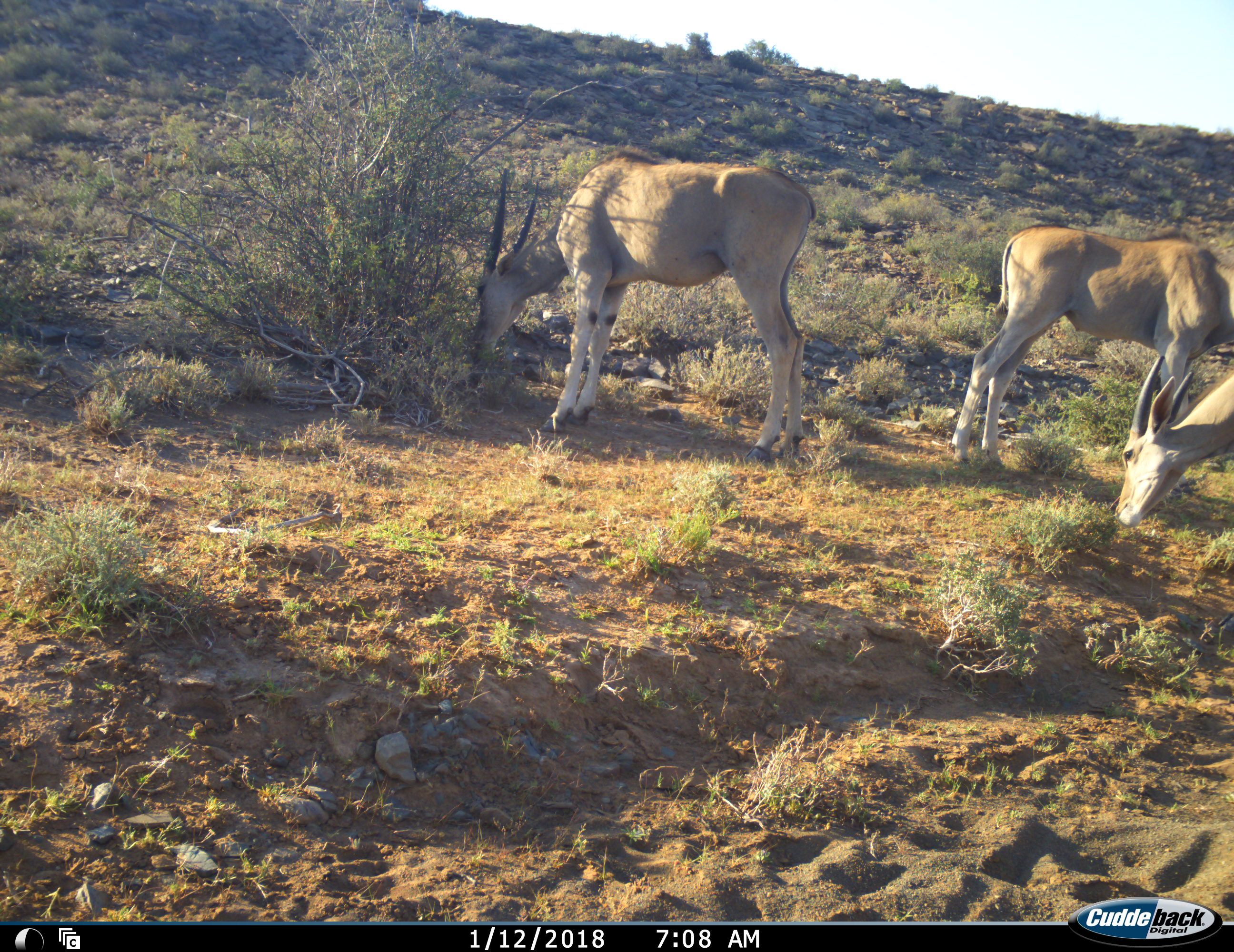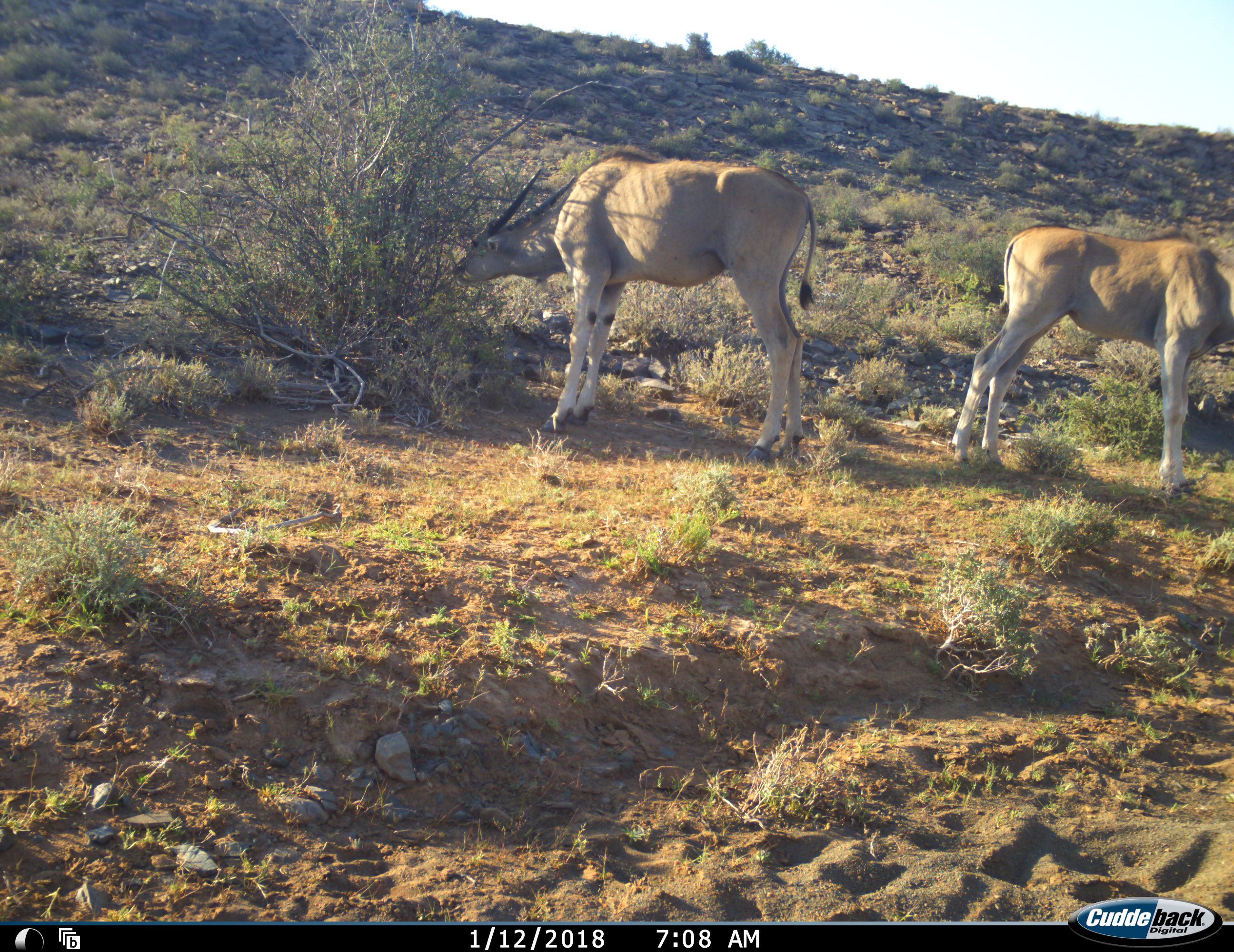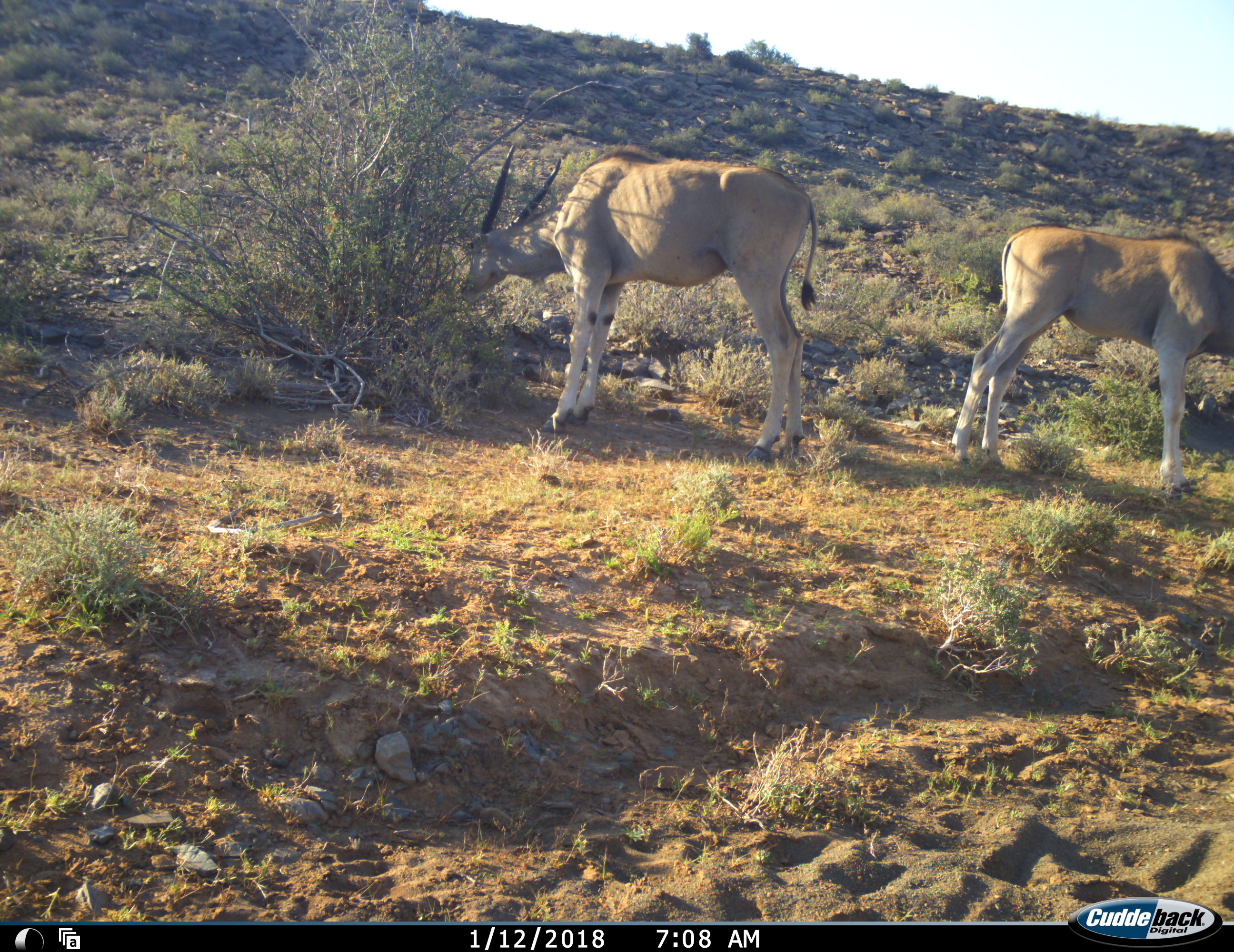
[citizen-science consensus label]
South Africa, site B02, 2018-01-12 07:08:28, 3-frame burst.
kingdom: Animalia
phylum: Chordata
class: Mammalia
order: Artiodactyla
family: Bovidae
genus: Tragelaphus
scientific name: Tragelaphus oryx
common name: eland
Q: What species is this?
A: Eland (Tragelaphus oryx).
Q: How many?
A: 3.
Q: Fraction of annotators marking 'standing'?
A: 22%.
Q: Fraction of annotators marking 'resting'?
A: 0%.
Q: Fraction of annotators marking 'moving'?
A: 11%.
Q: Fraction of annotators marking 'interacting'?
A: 0%.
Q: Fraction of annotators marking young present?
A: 44%.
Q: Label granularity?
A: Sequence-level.